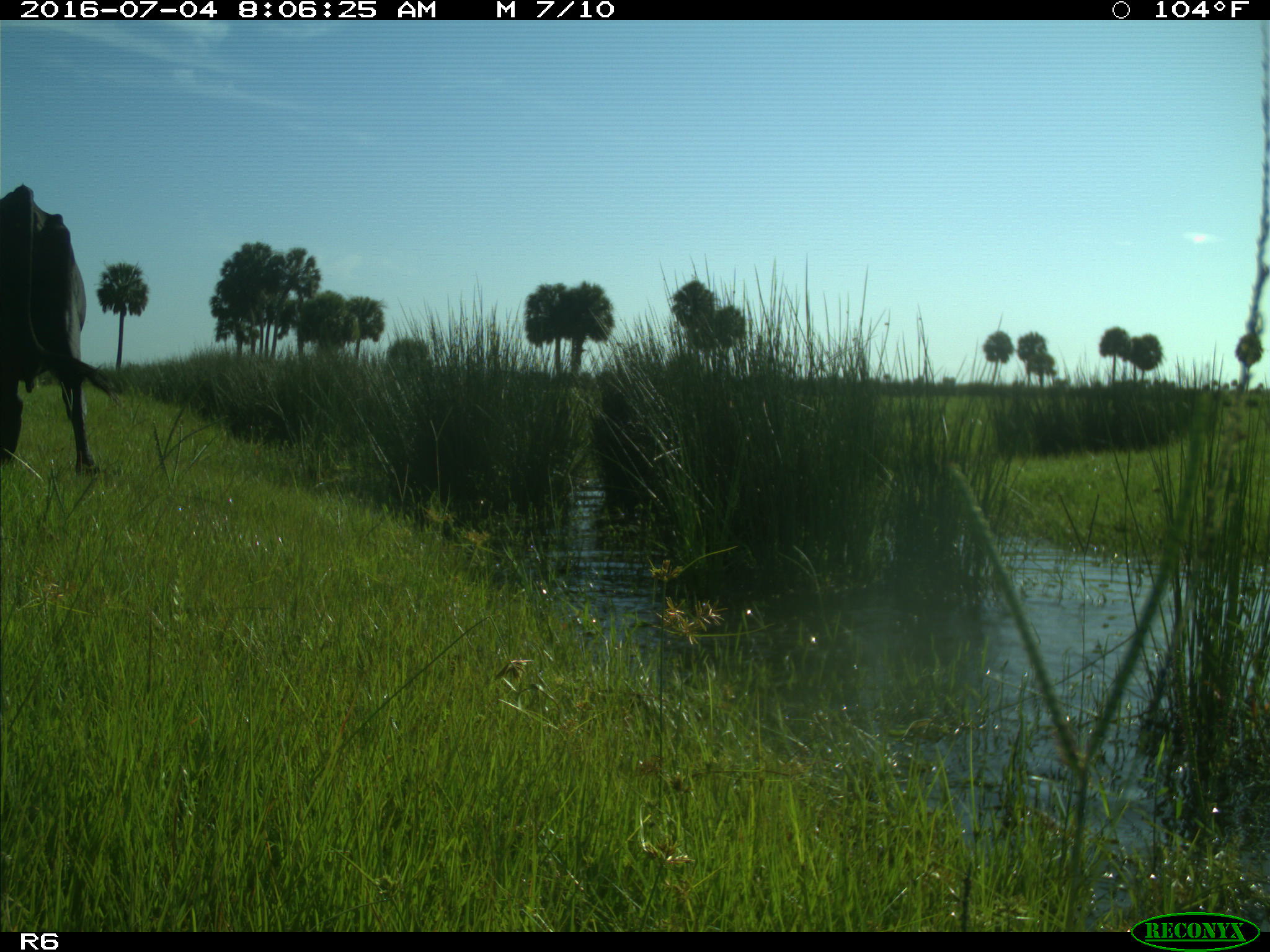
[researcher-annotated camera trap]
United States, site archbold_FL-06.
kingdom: Animalia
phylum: Chordata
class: Mammalia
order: Artiodactyla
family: Bovidae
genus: Bos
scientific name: Bos taurus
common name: domestic cow